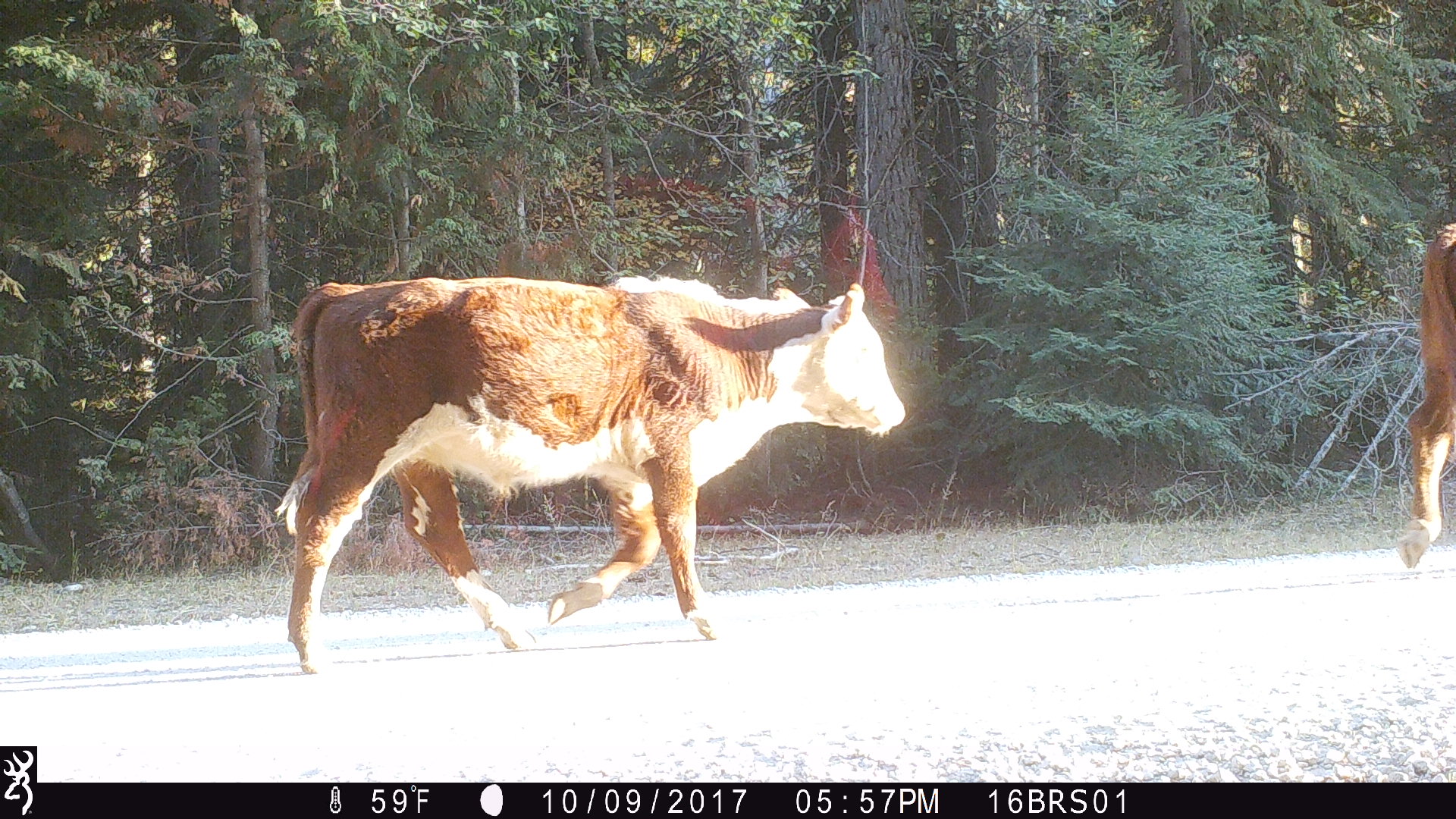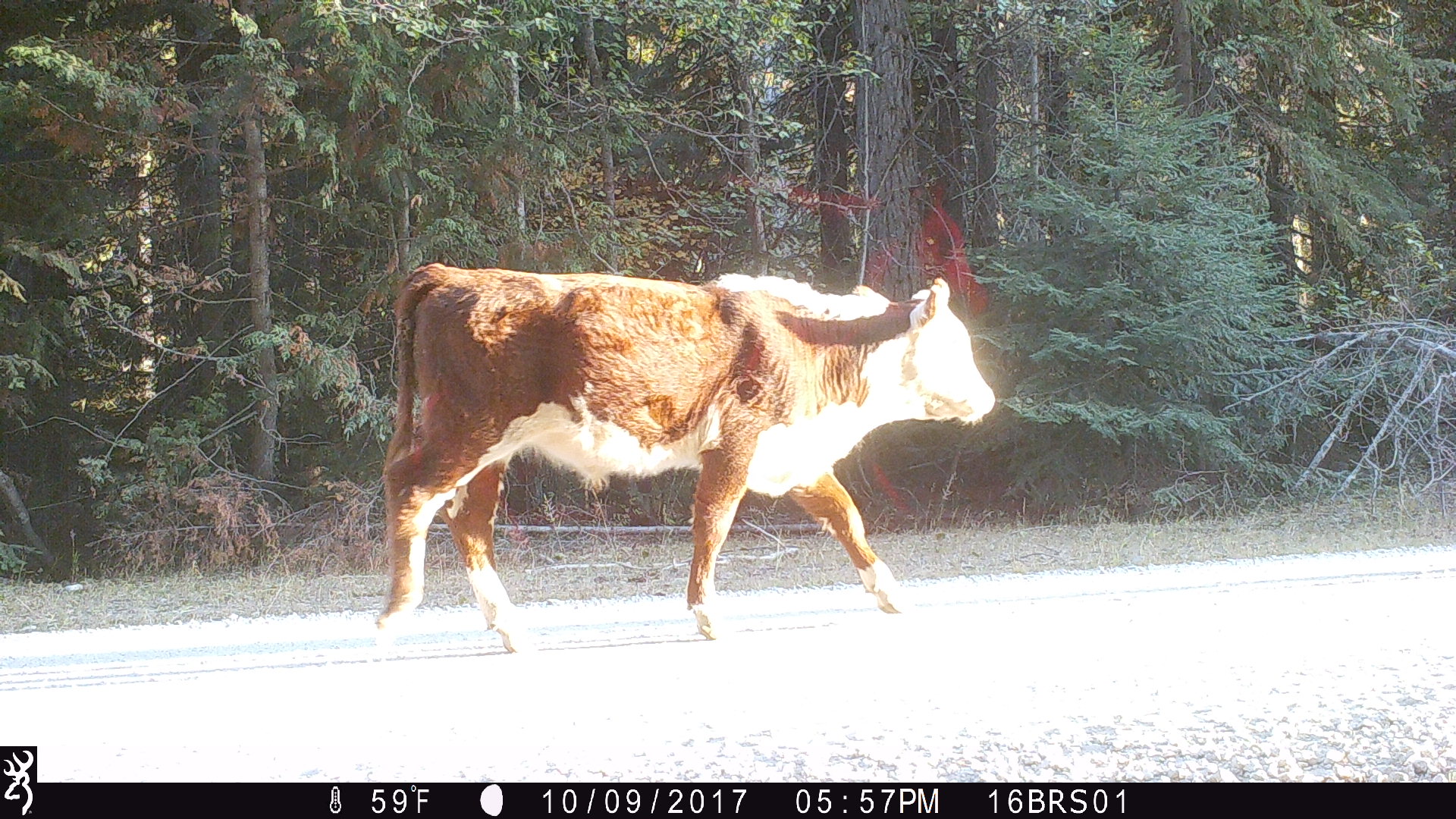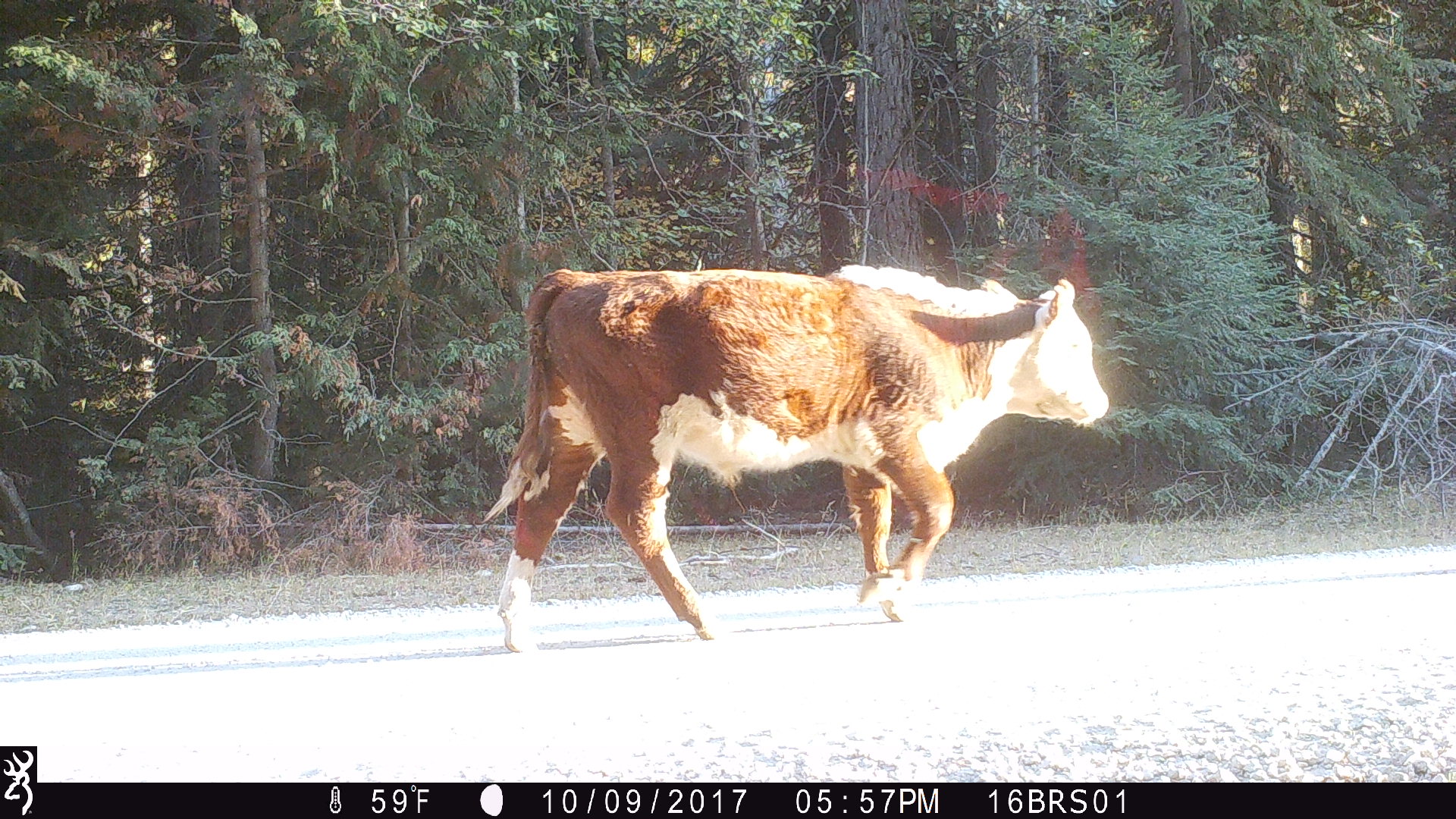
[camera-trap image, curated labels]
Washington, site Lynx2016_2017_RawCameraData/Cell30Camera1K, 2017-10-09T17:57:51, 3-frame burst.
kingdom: Animalia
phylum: Chordata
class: Mammalia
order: Artiodactyla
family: Bovidae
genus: Bos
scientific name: Bos taurus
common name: domestic cattle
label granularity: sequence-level